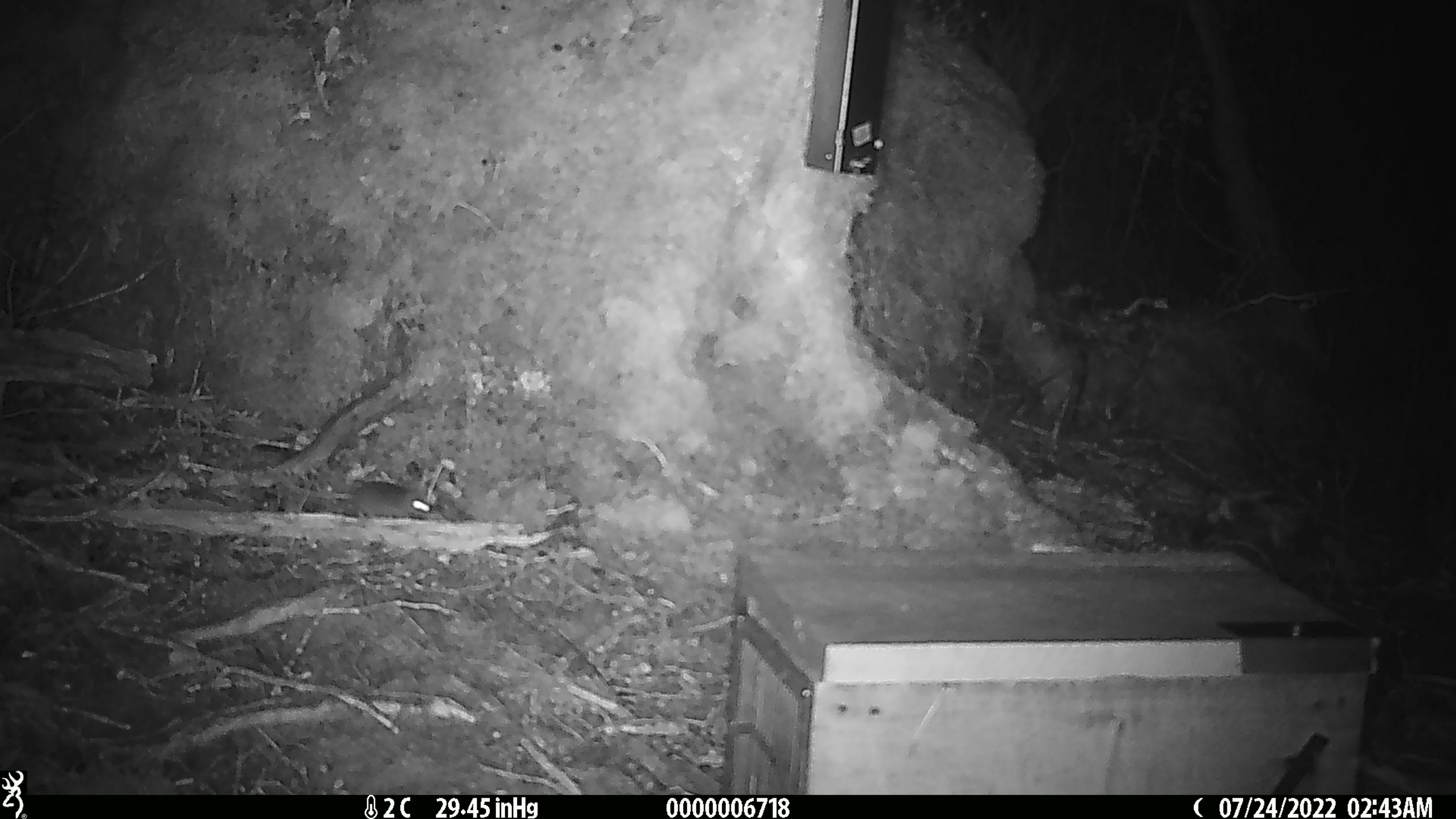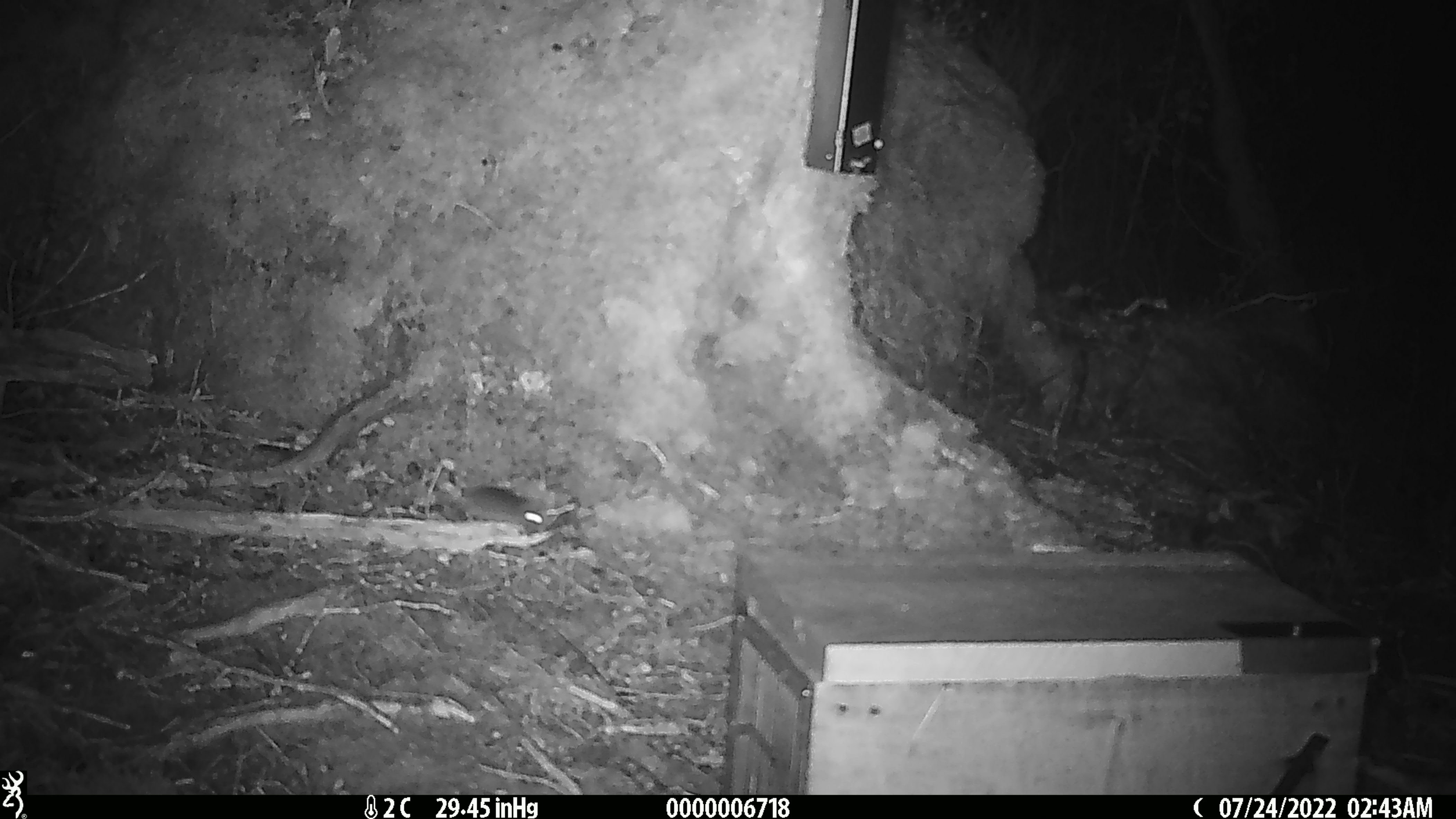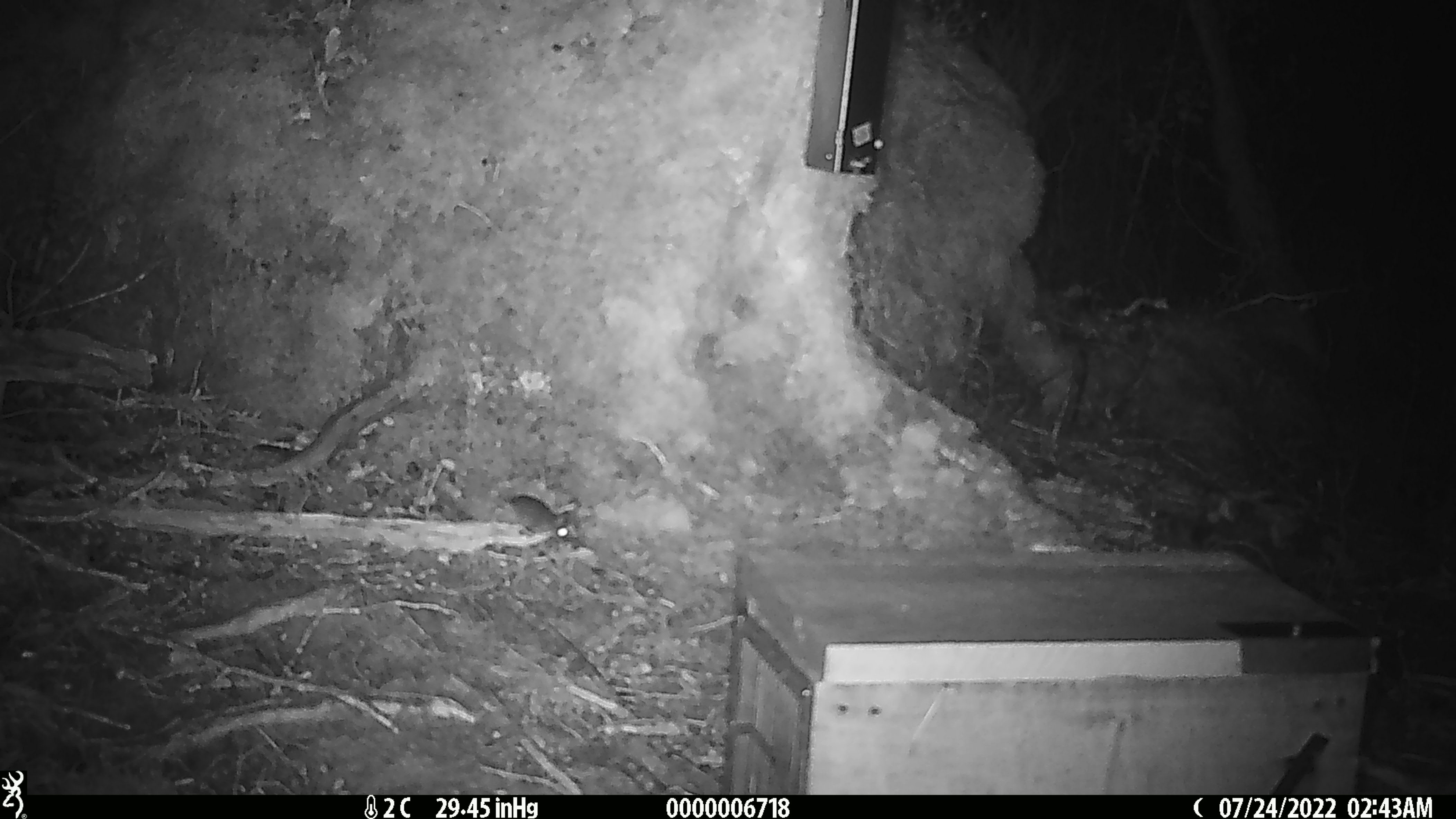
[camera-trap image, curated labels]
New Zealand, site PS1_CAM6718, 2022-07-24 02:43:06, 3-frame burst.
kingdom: Animalia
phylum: Chordata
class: Mammalia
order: Rodentia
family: Muridae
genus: Mus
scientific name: Mus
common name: mouse